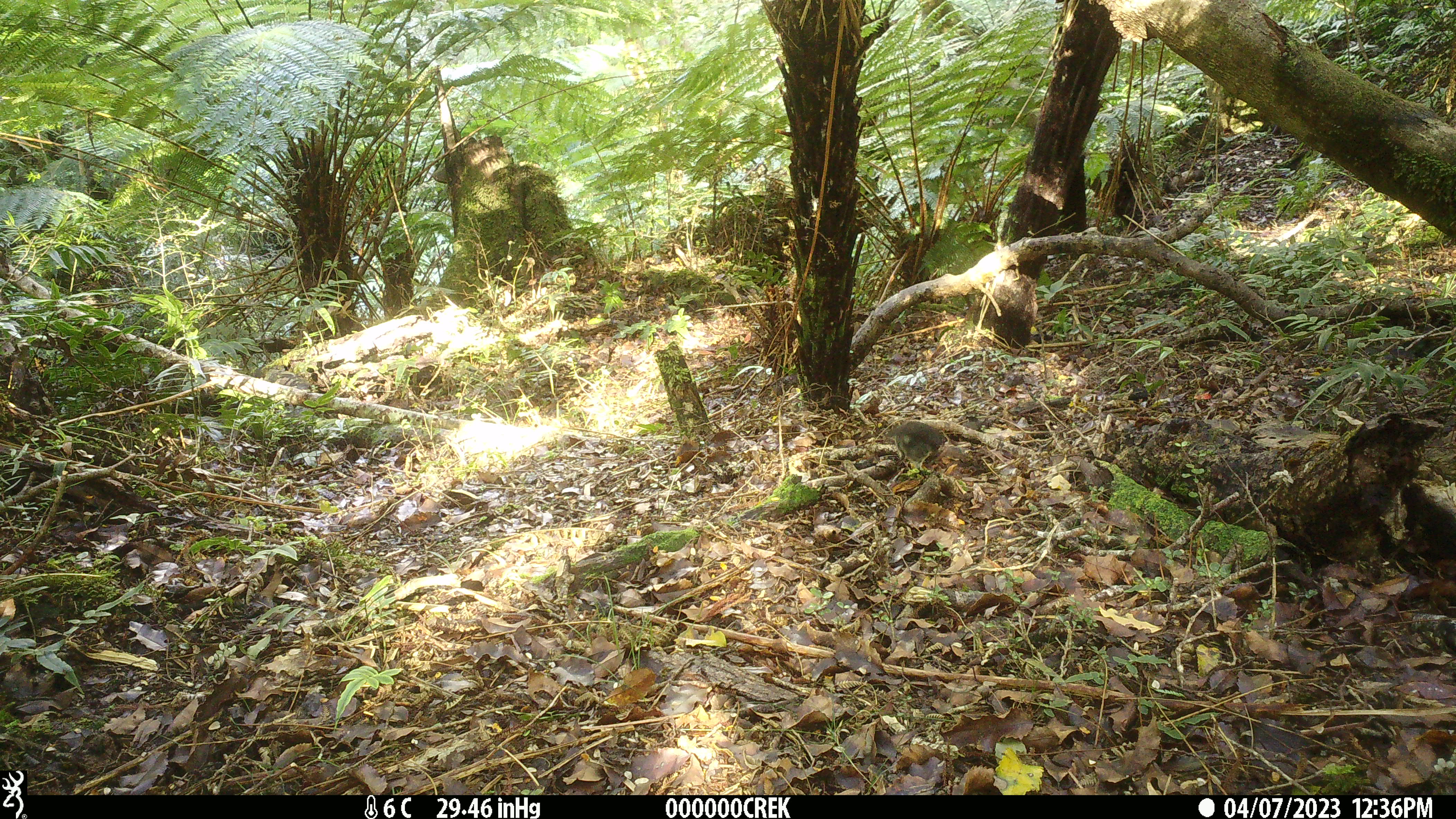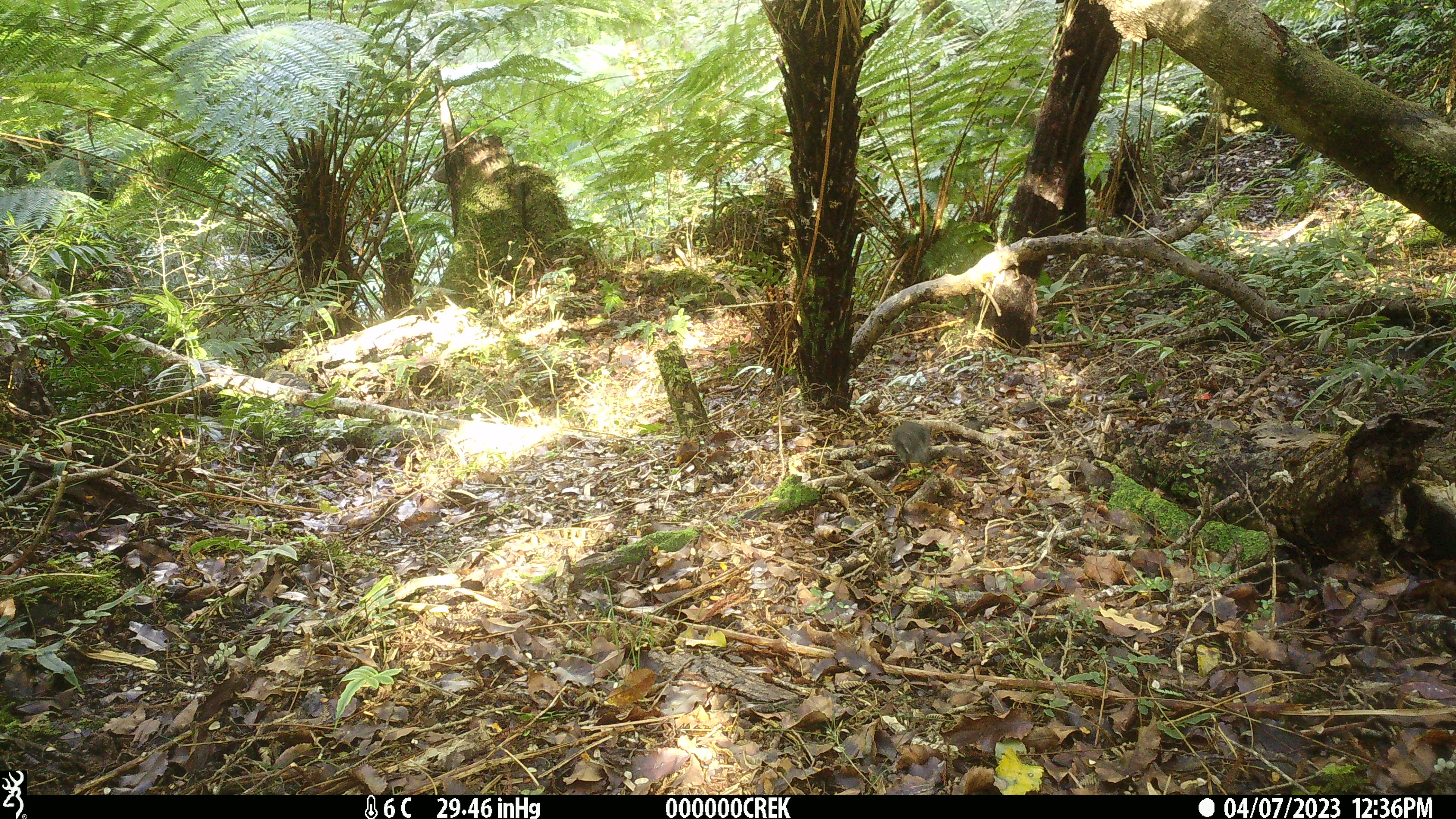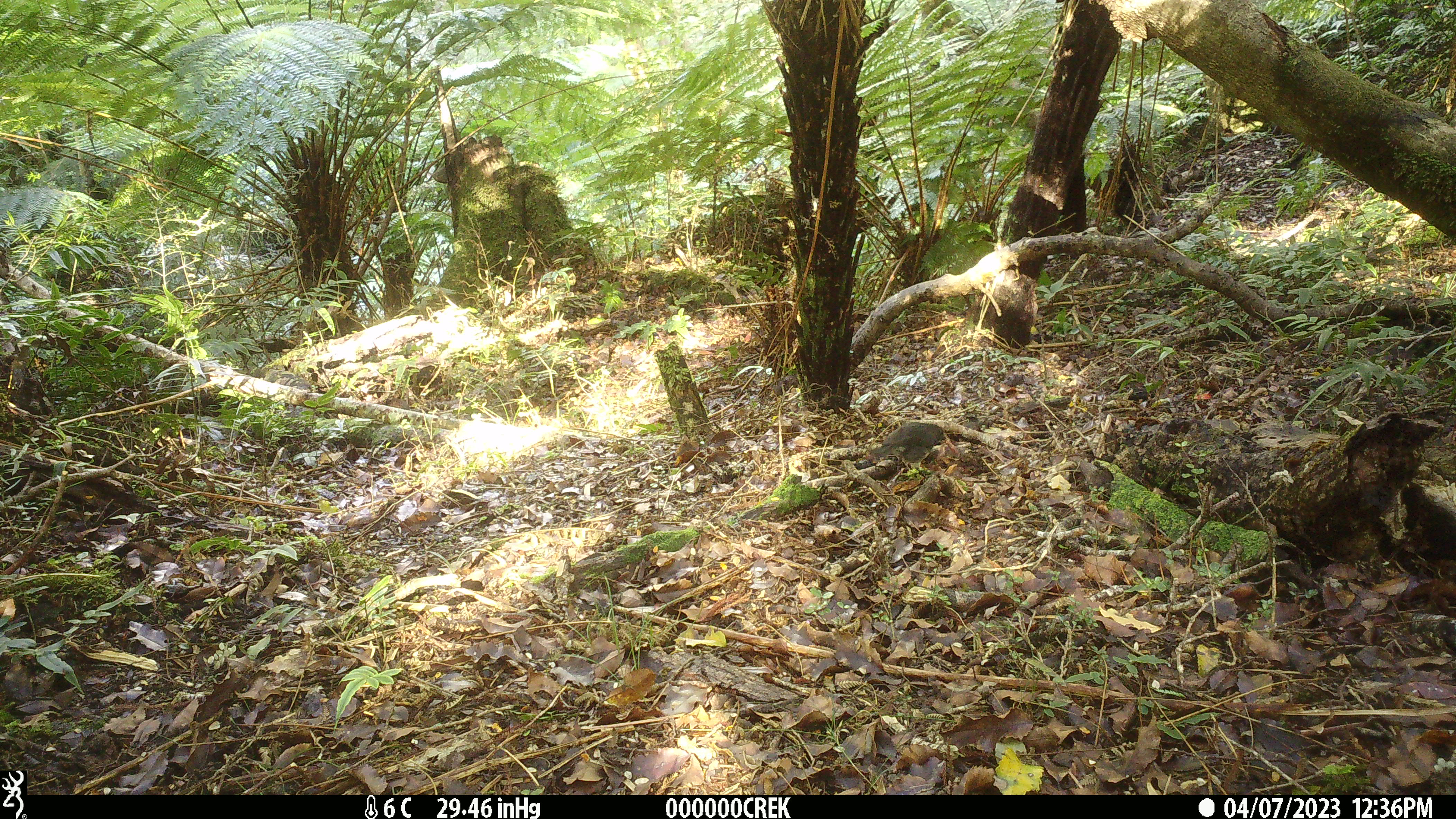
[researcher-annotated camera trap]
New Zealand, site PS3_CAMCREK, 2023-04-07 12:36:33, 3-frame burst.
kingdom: Animalia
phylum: Chordata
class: Aves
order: Passeriformes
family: Petroicidae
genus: Petroica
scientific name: Petroica australis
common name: new zealand robin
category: robin